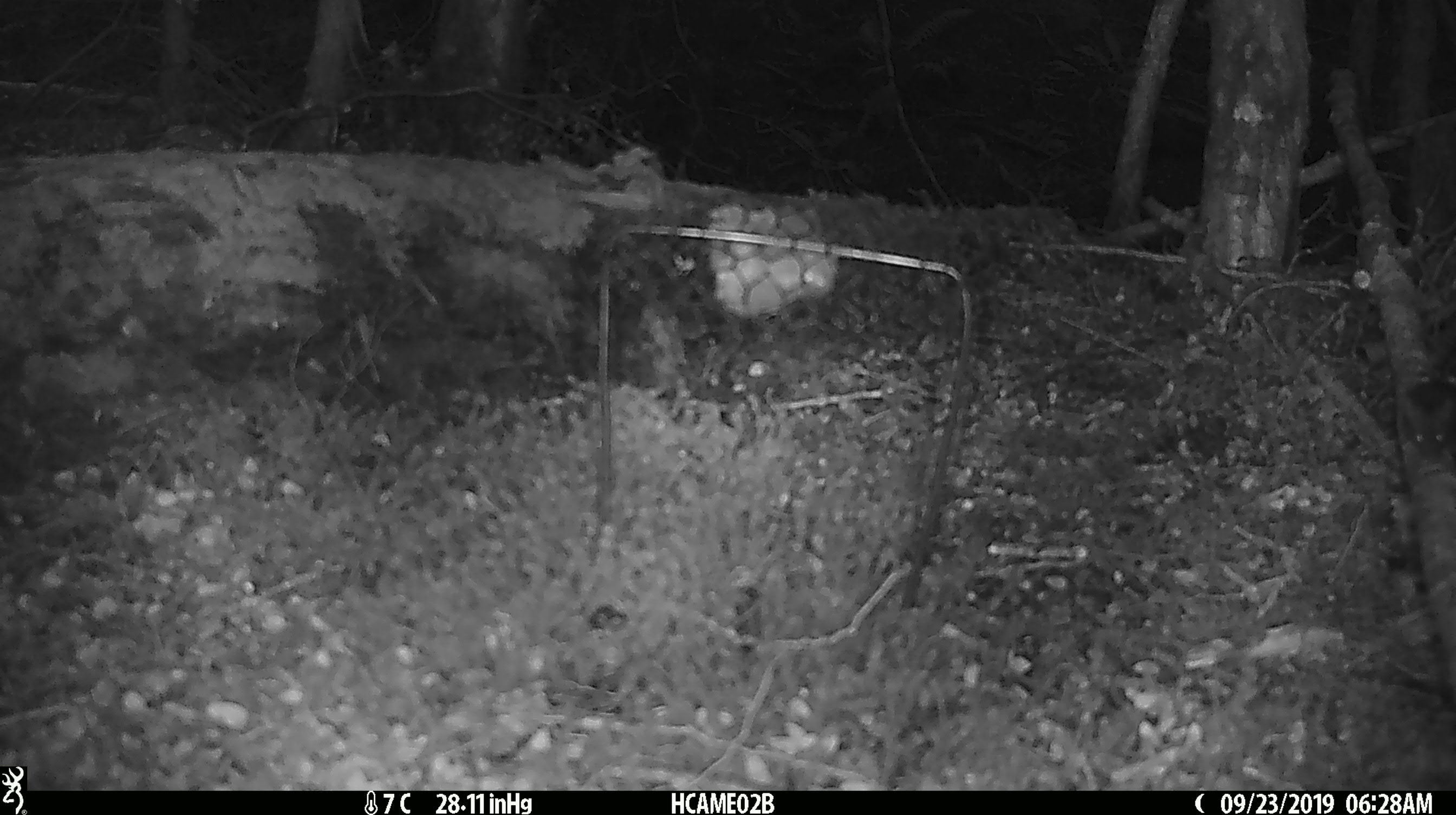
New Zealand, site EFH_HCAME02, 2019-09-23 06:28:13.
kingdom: Animalia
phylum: Chordata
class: Mammalia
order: Rodentia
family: Muridae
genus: Mus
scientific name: Mus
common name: mouse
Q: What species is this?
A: Mouse (Mus).